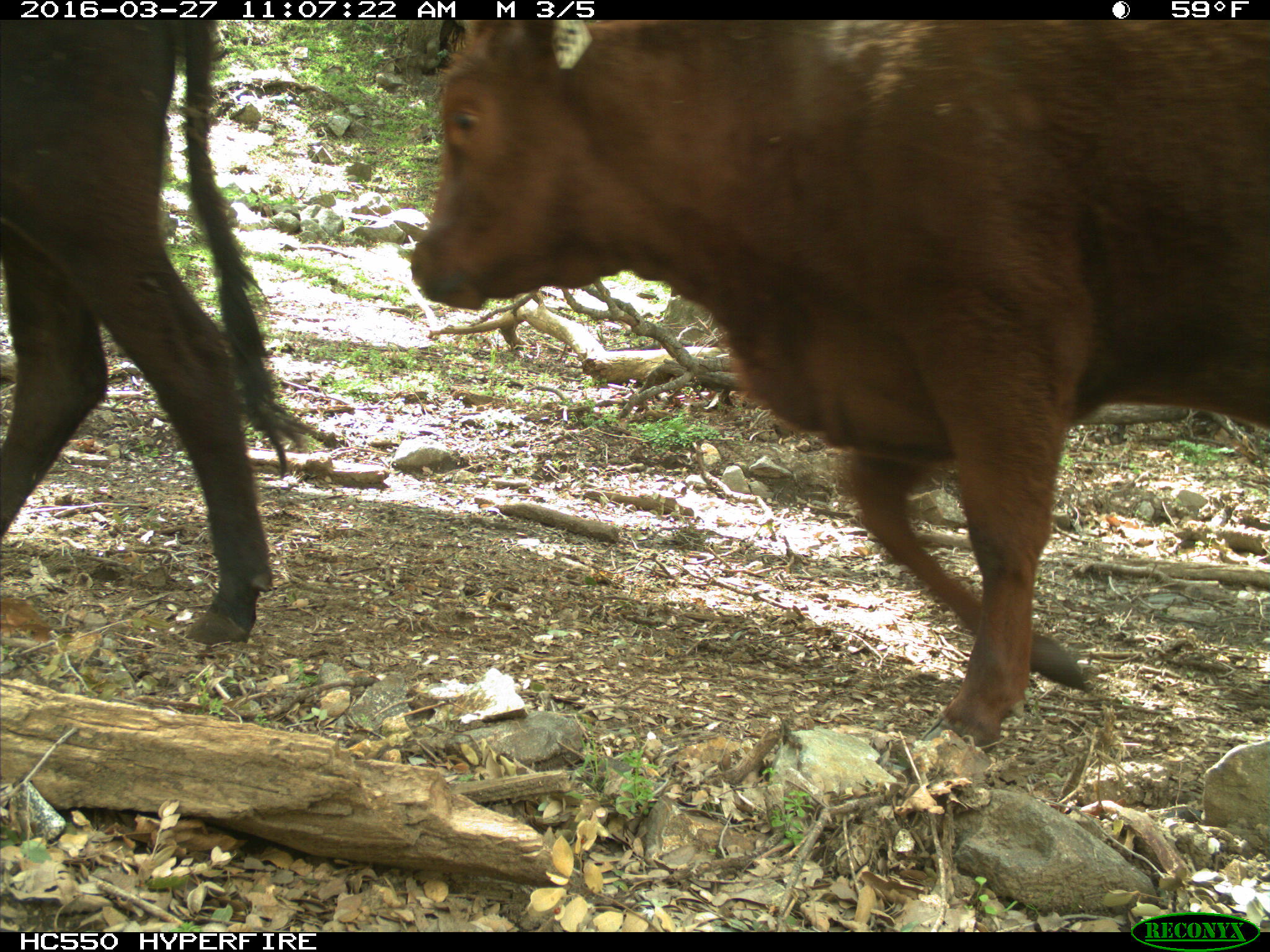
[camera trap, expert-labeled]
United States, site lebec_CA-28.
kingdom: Animalia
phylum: Chordata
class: Mammalia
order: Artiodactyla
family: Bovidae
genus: Bos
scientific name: Bos taurus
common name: domestic cow